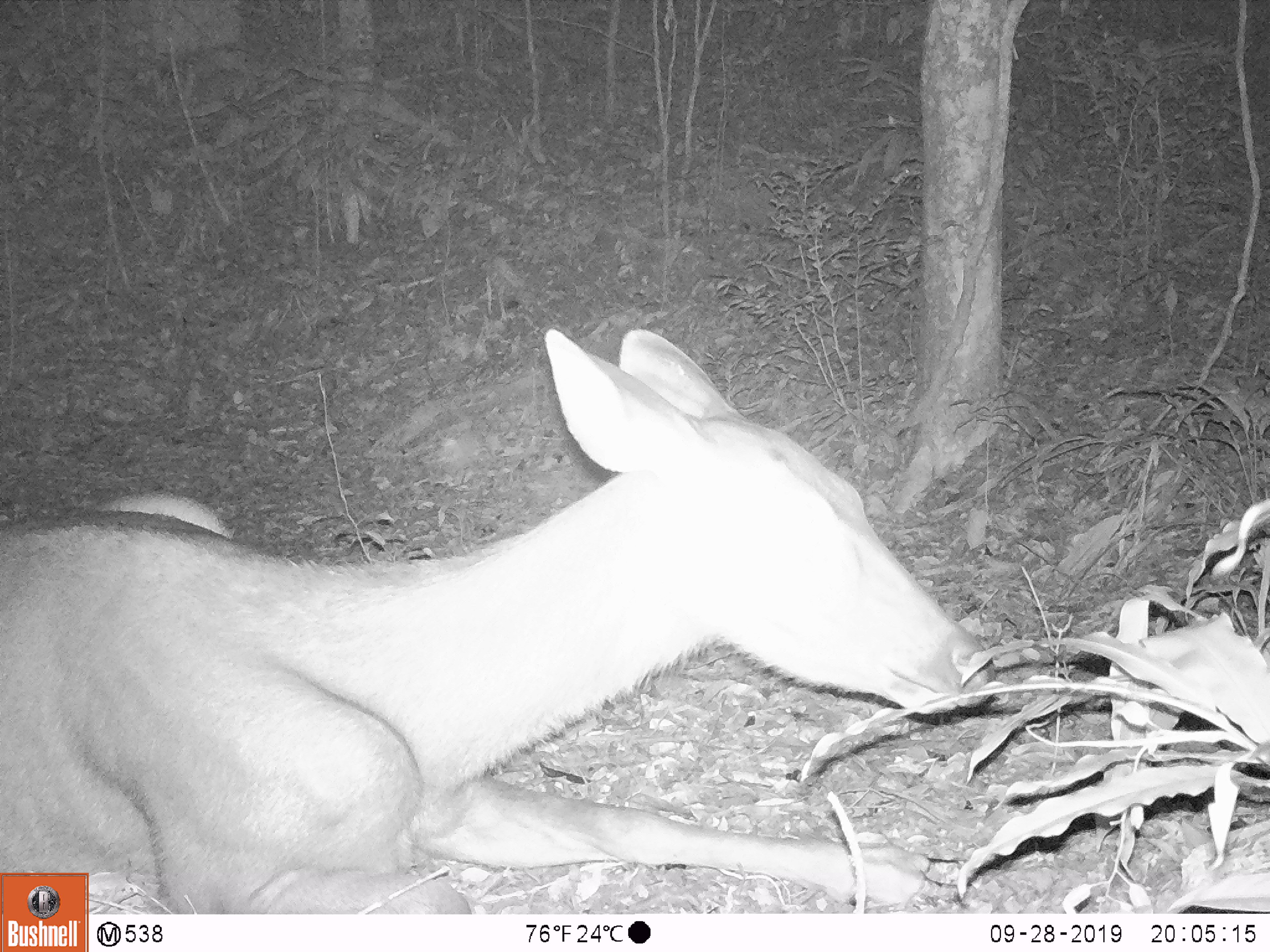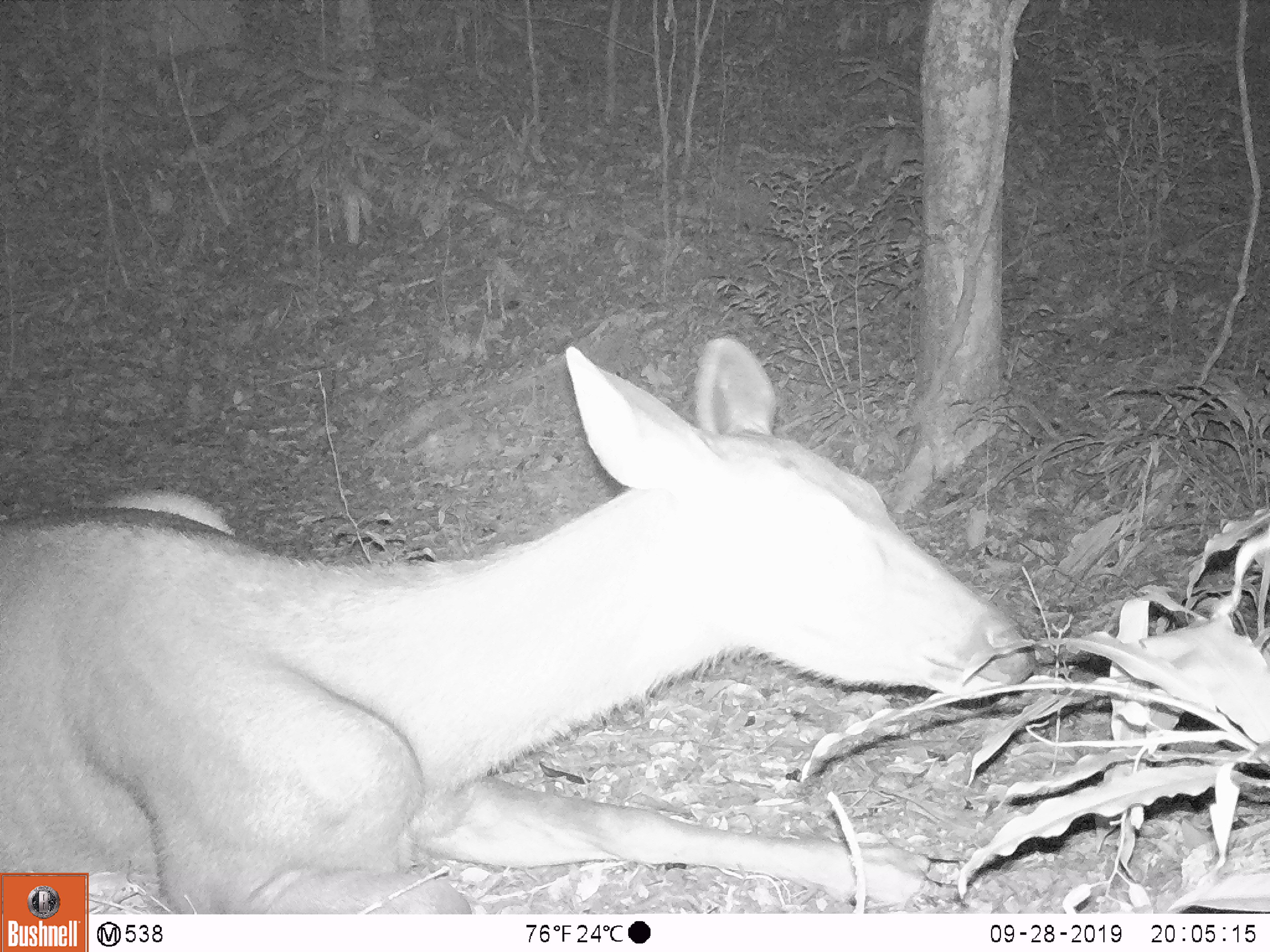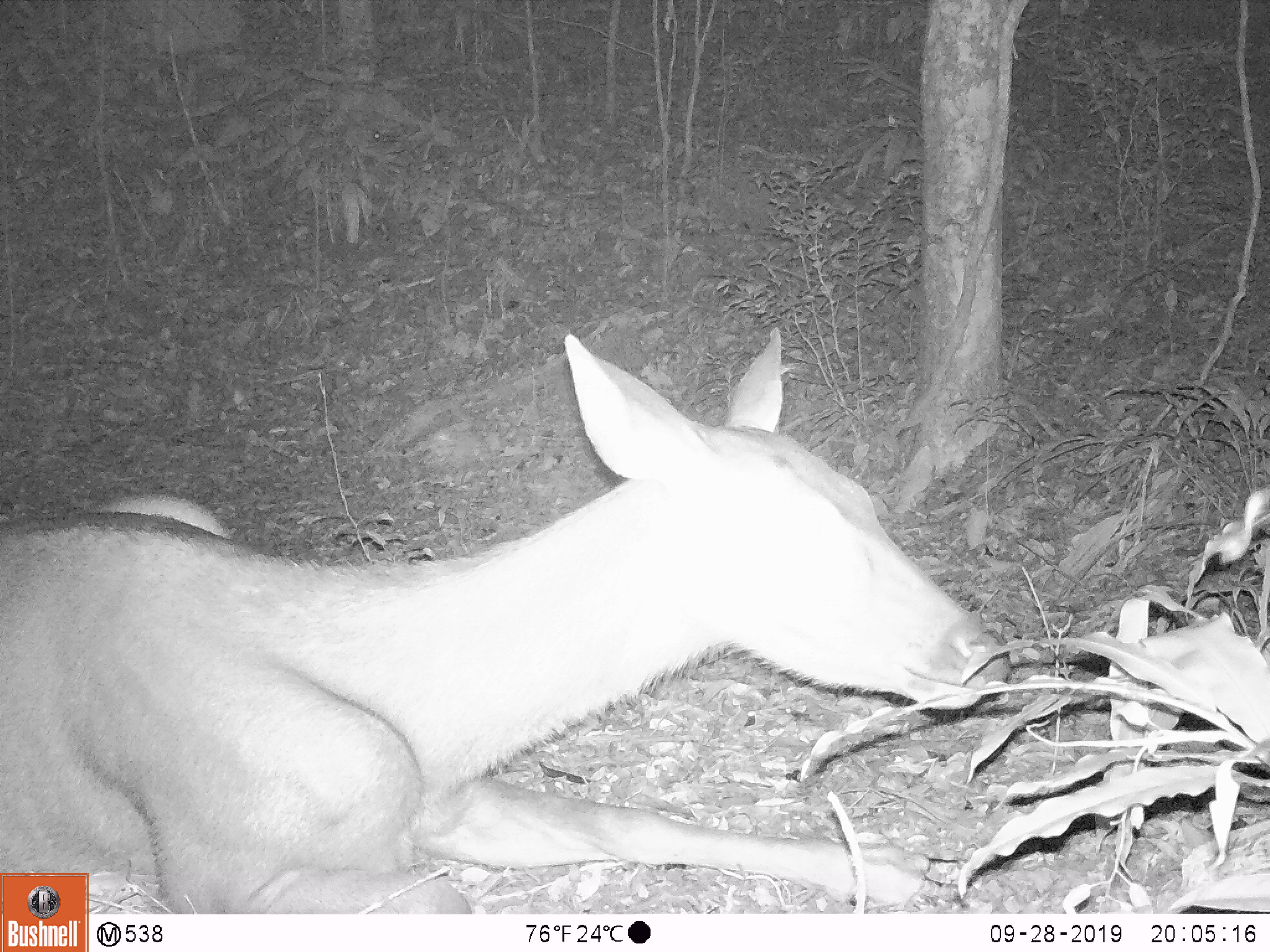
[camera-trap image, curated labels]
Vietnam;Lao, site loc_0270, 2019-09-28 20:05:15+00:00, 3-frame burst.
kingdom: Animalia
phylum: Chordata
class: Mammalia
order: Artiodactyla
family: Cervidae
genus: Rusa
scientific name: Rusa unicolor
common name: sambar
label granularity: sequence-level